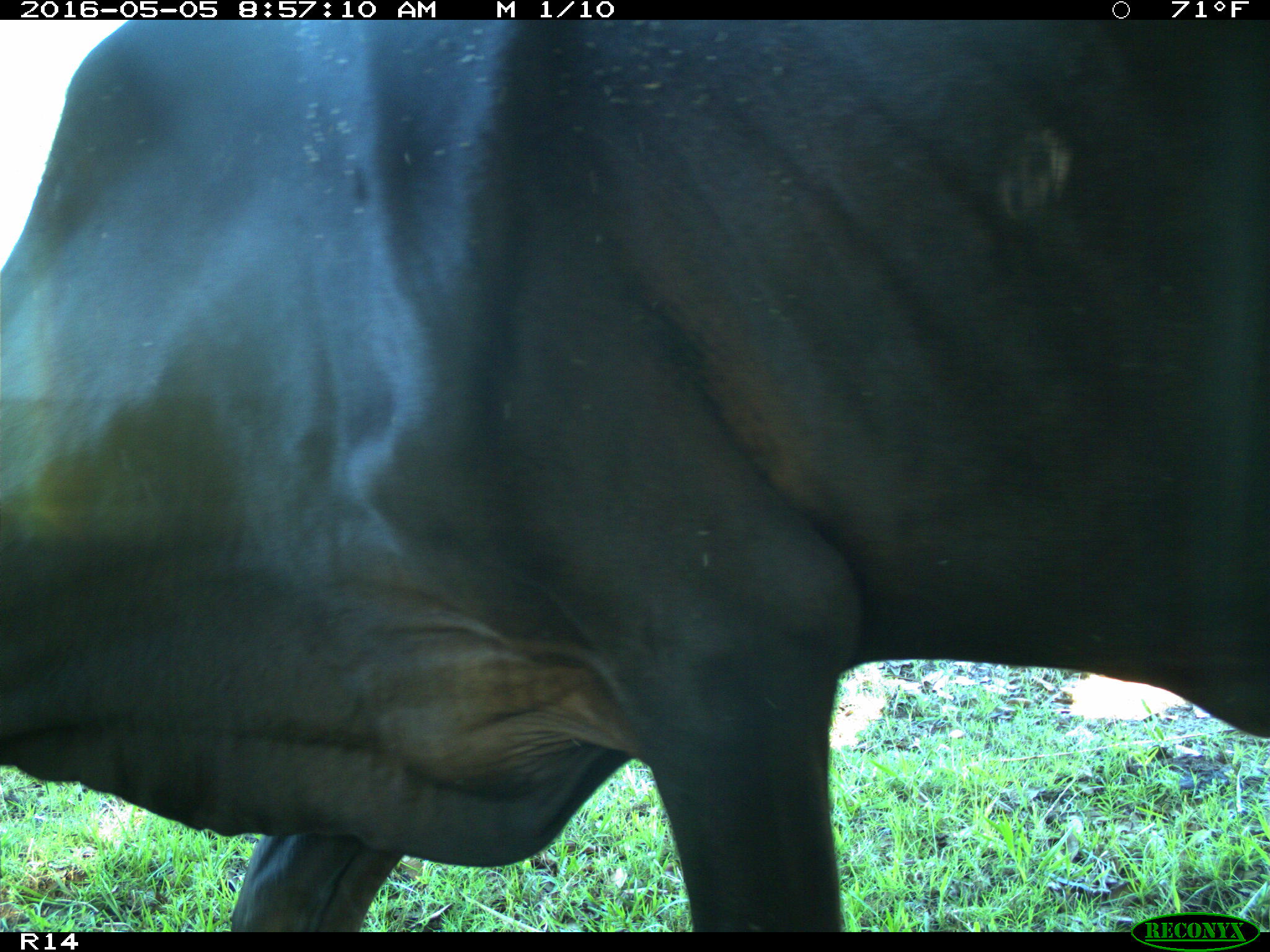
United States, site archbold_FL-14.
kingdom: Animalia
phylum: Chordata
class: Mammalia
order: Artiodactyla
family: Bovidae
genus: Bos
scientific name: Bos taurus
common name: domestic cow